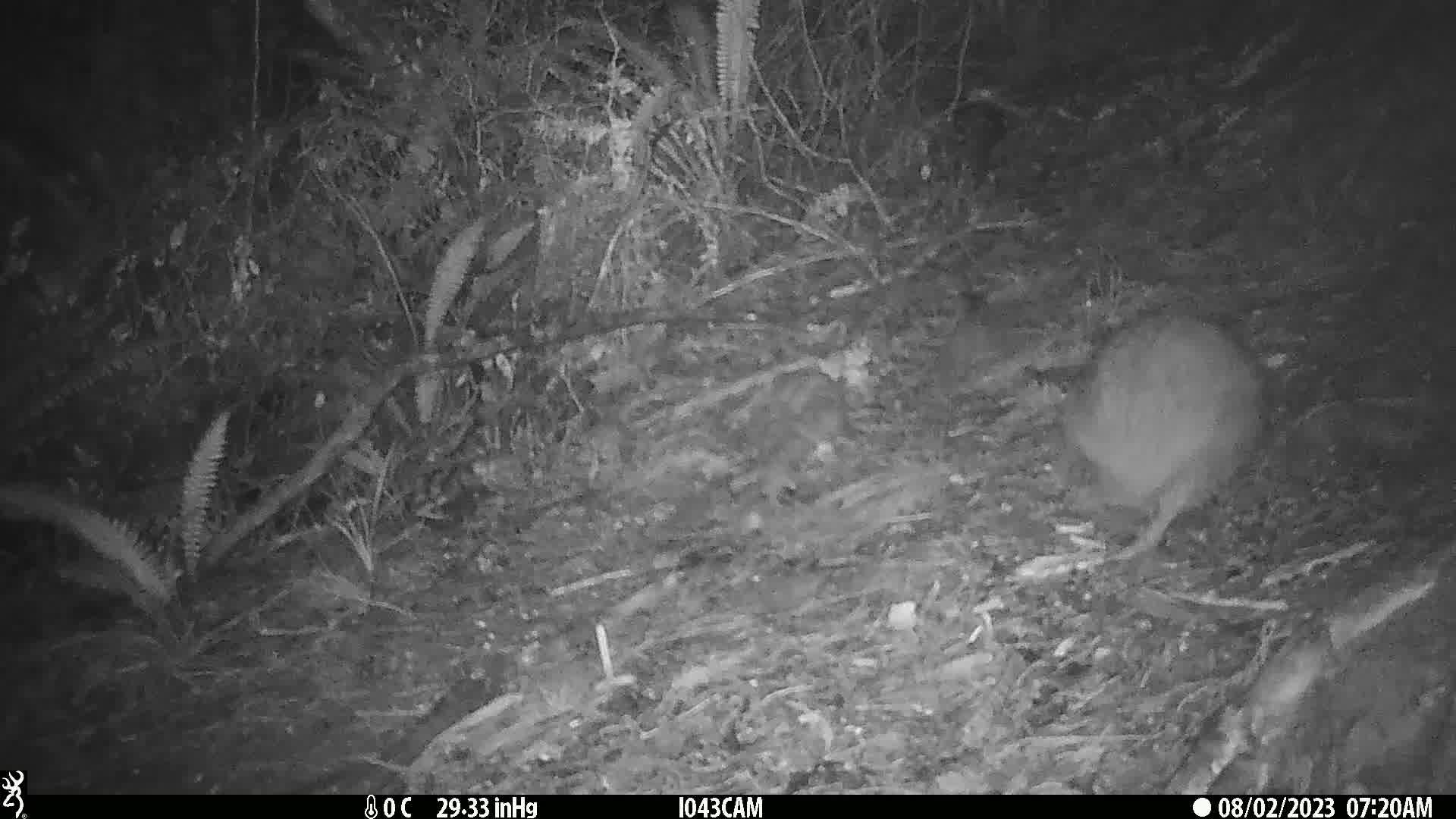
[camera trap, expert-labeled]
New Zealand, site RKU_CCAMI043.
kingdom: Animalia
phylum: Chordata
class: Aves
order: Apterygiformes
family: Apterygidae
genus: Apteryx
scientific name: Apteryx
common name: kiwi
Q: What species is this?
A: Kiwi (Apteryx).